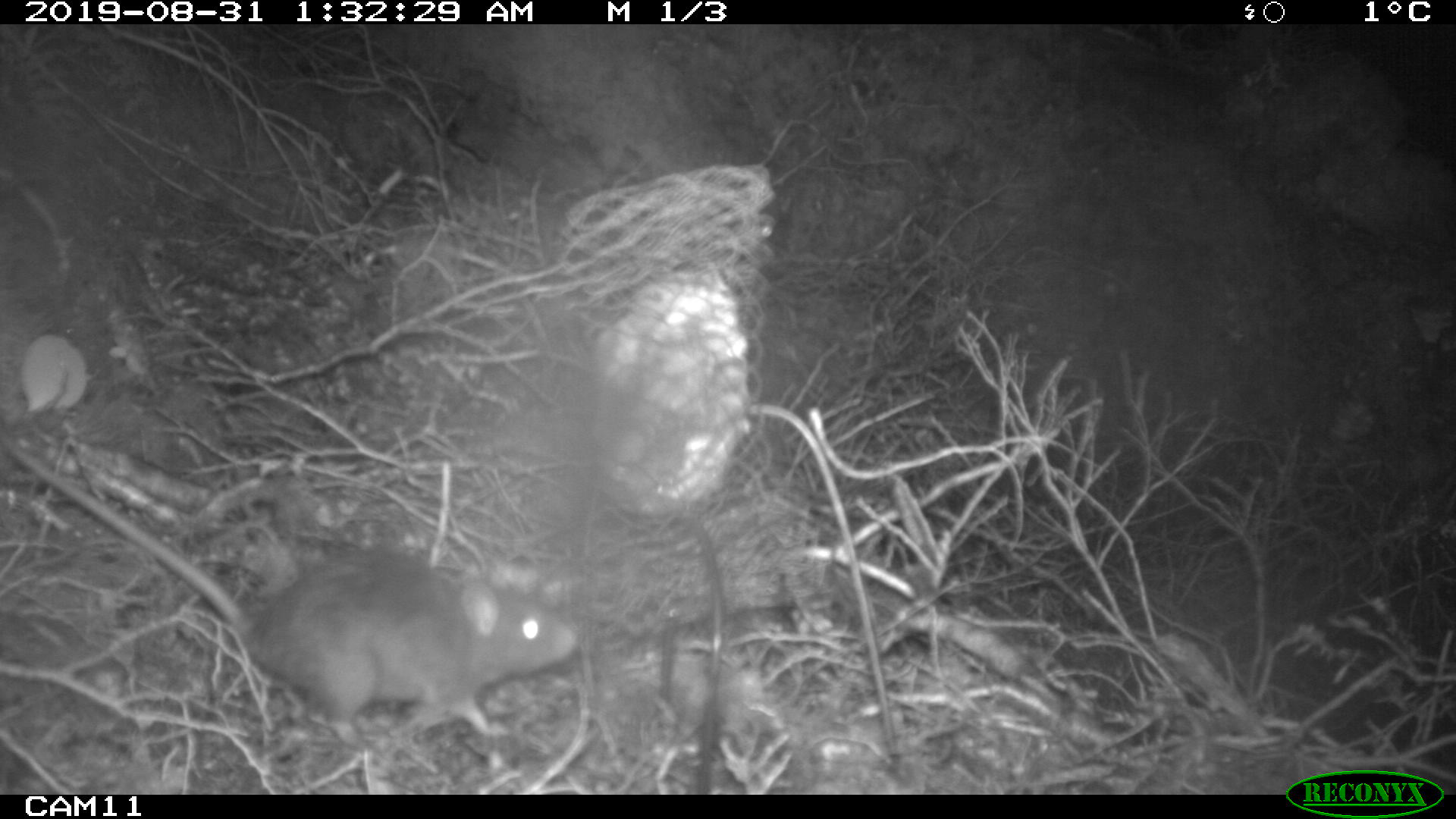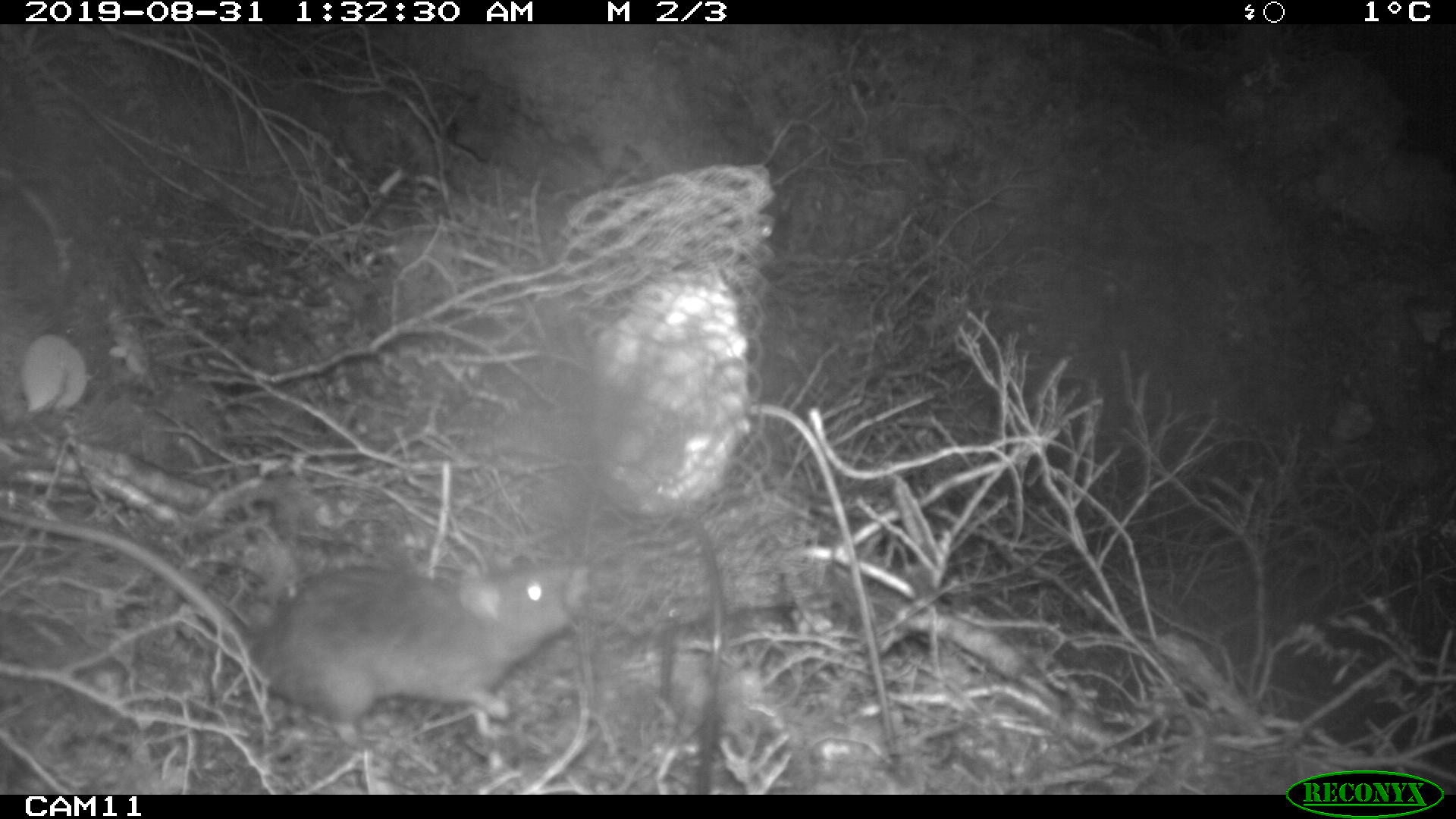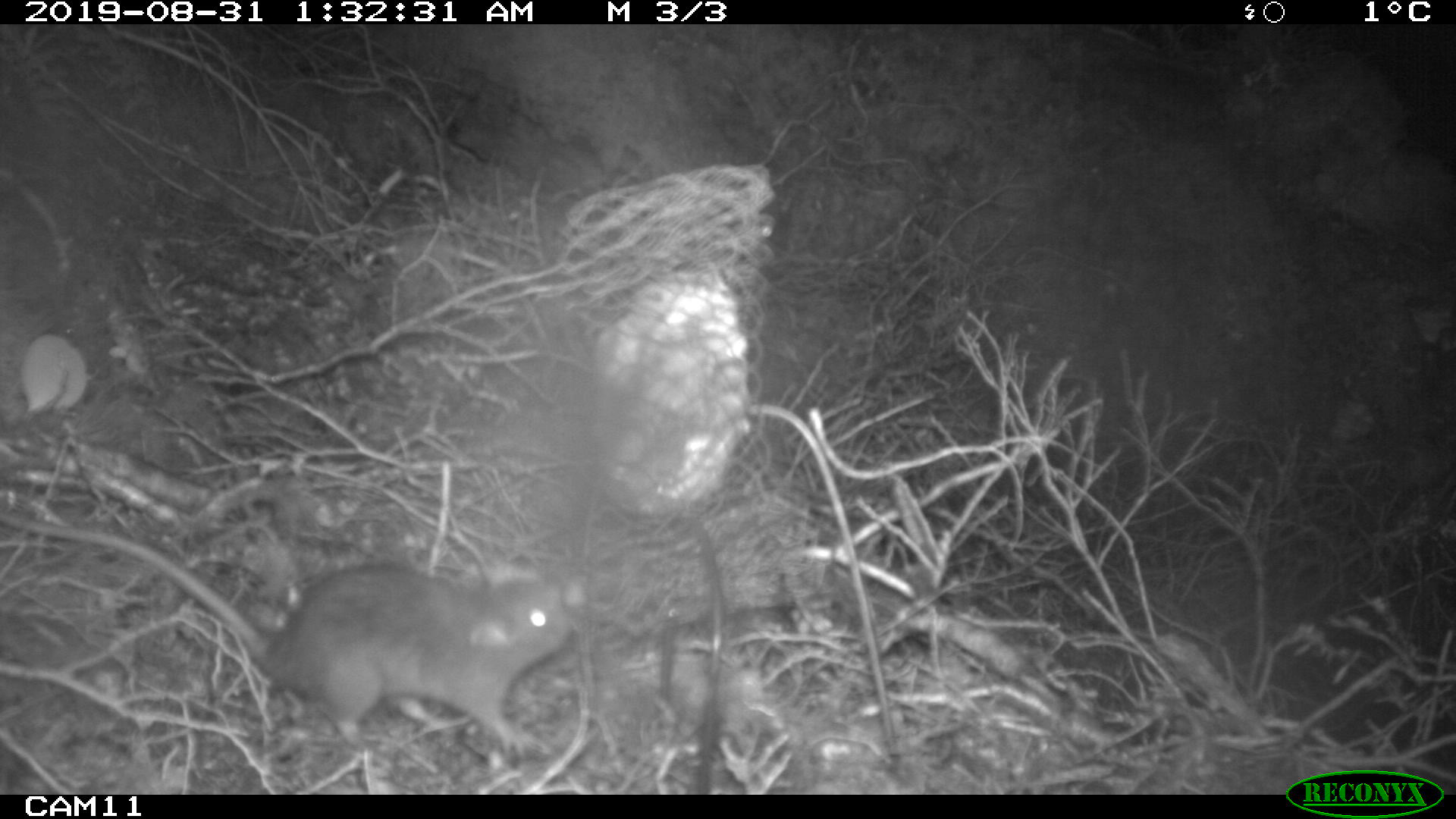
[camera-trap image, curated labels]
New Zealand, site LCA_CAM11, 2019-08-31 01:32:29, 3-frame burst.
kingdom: Animalia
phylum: Chordata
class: Mammalia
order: Rodentia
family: Muridae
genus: Rattus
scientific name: Rattus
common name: rat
Rat (Rattus).